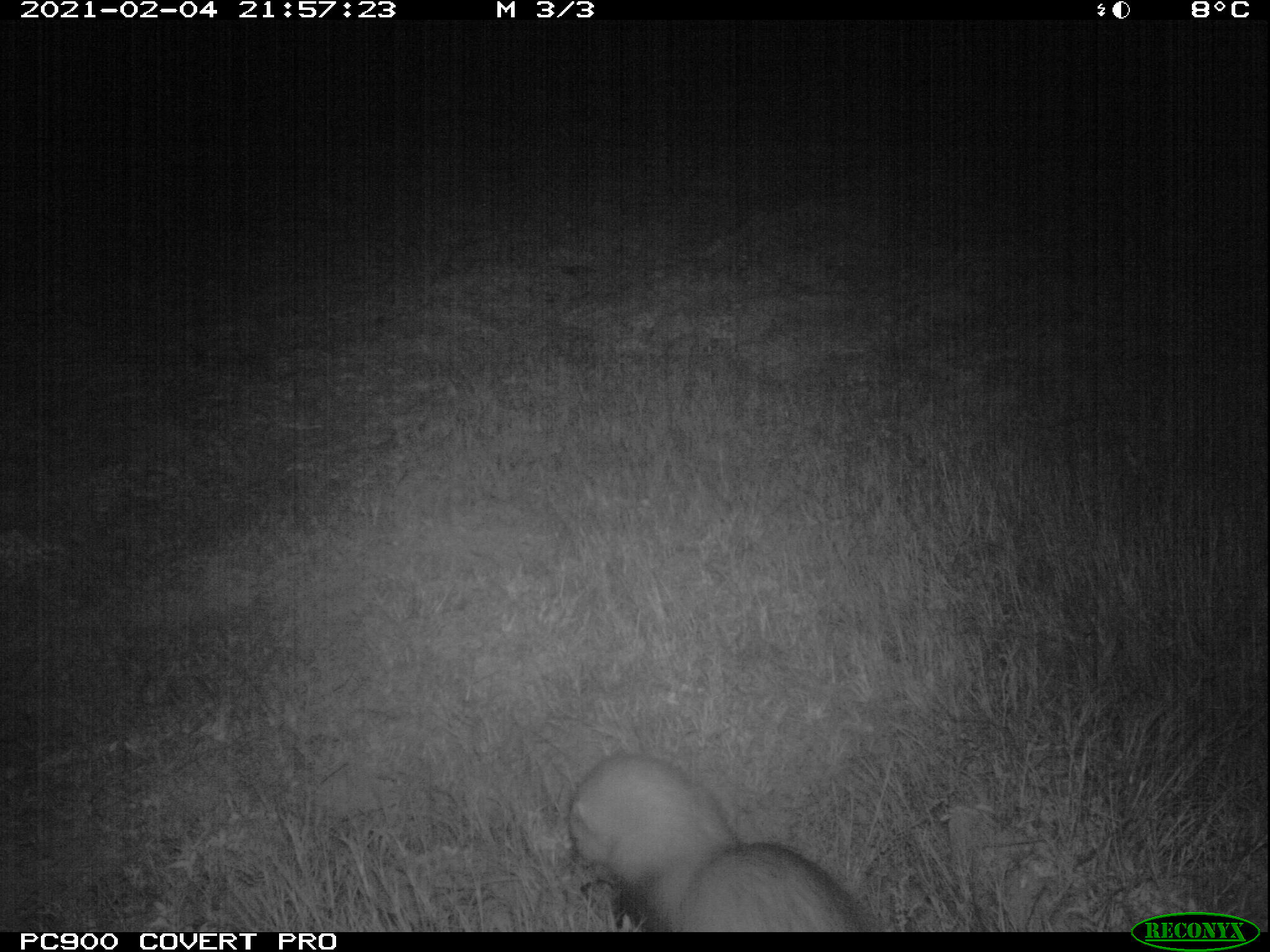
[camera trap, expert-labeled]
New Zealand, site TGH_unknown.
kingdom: Animalia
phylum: Chordata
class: Mammalia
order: Carnivora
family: Mustelidae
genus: Mustela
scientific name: Mustela furo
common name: ferret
Ferret (Mustela furo).